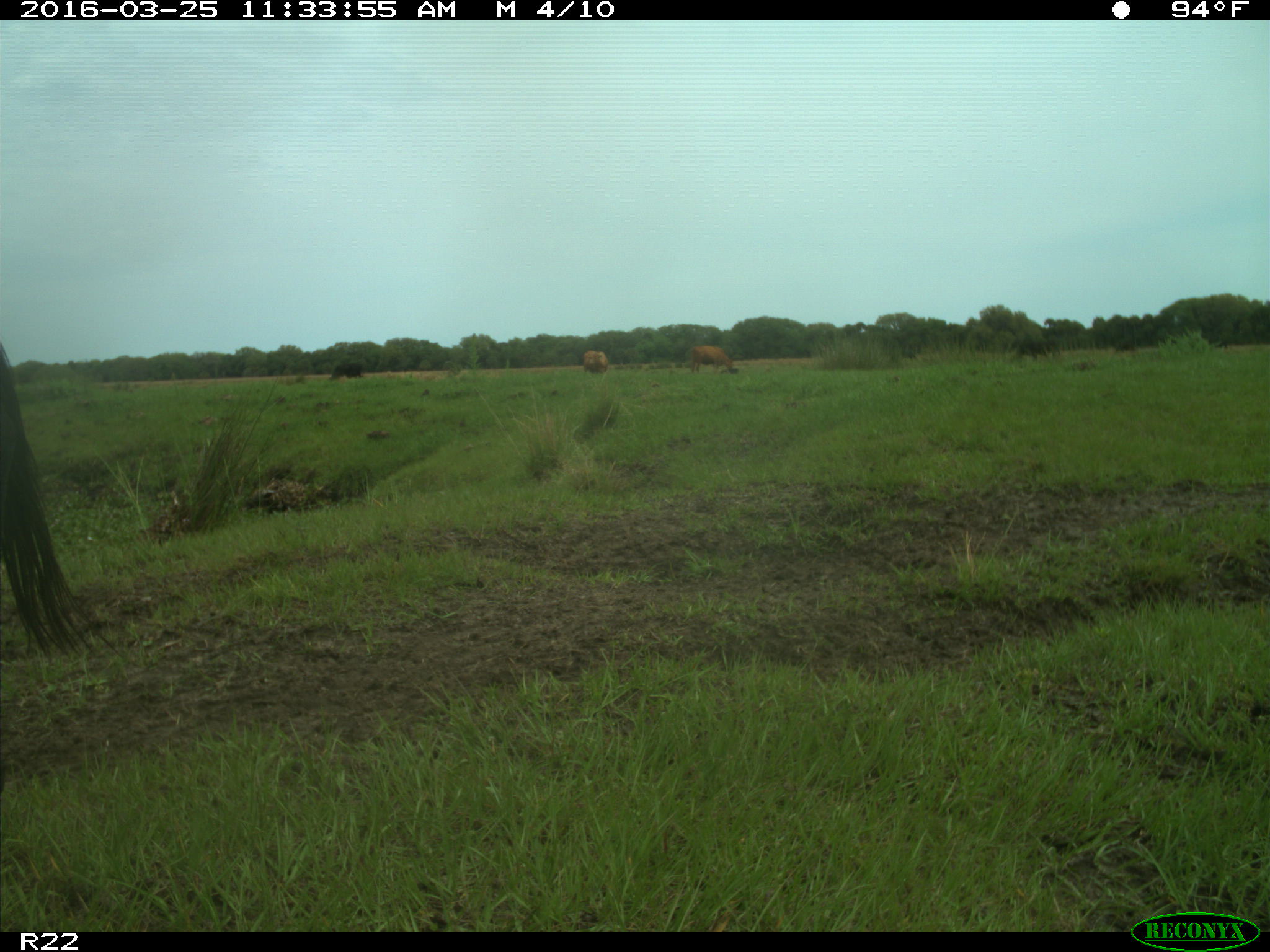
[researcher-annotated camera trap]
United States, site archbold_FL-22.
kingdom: Animalia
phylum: Chordata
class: Mammalia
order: Artiodactyla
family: Bovidae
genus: Bos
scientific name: Bos taurus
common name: domestic cow